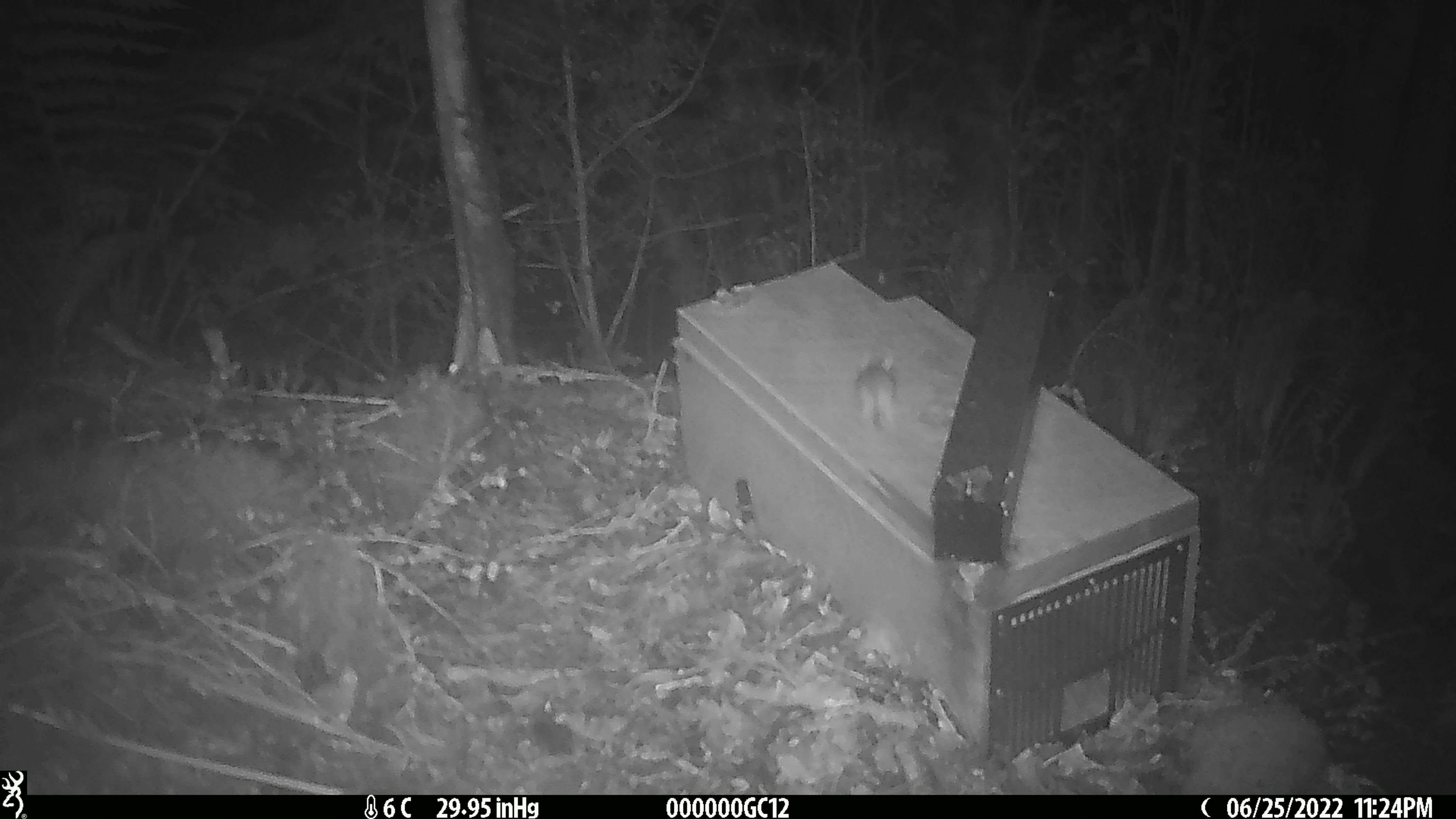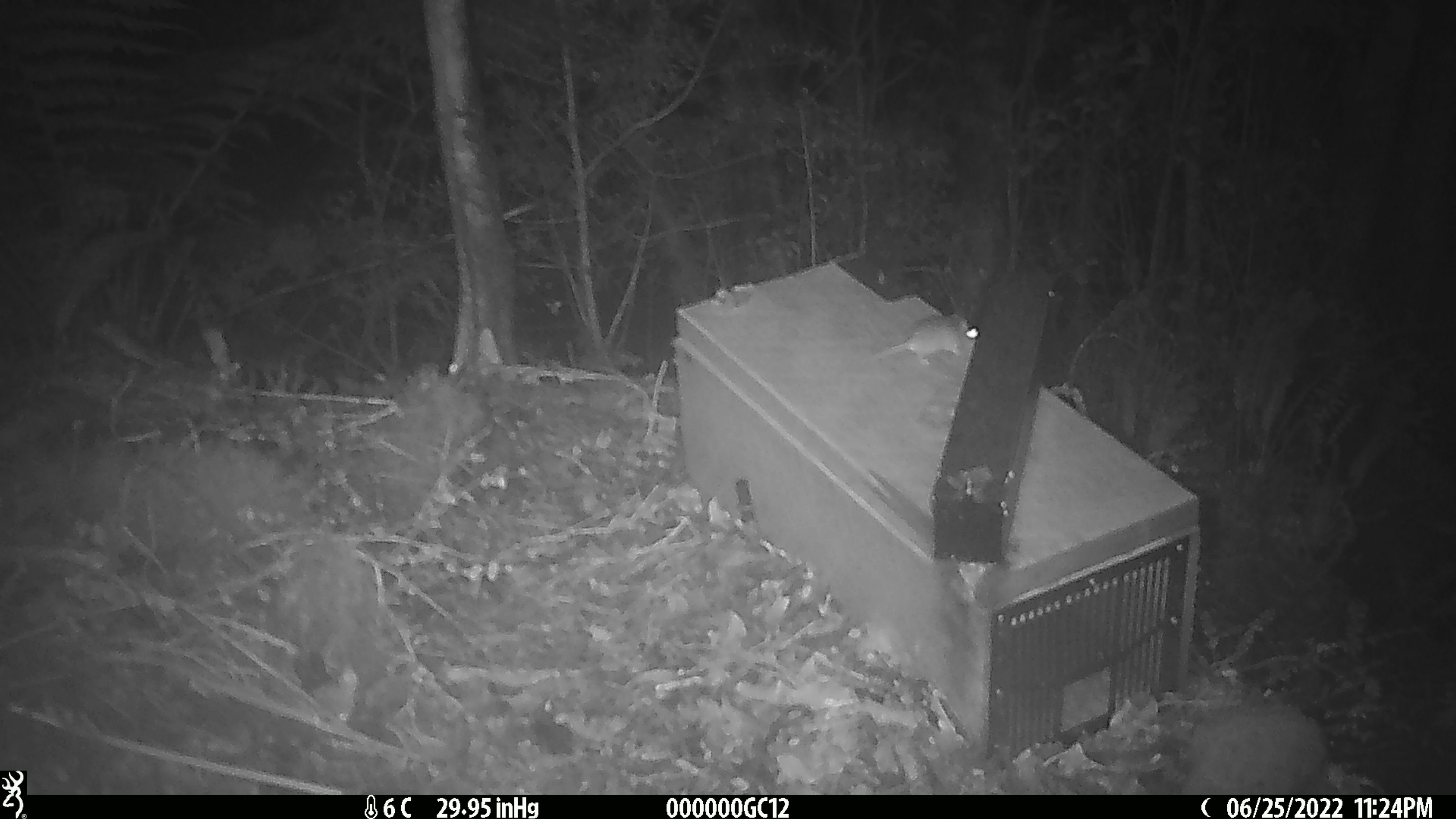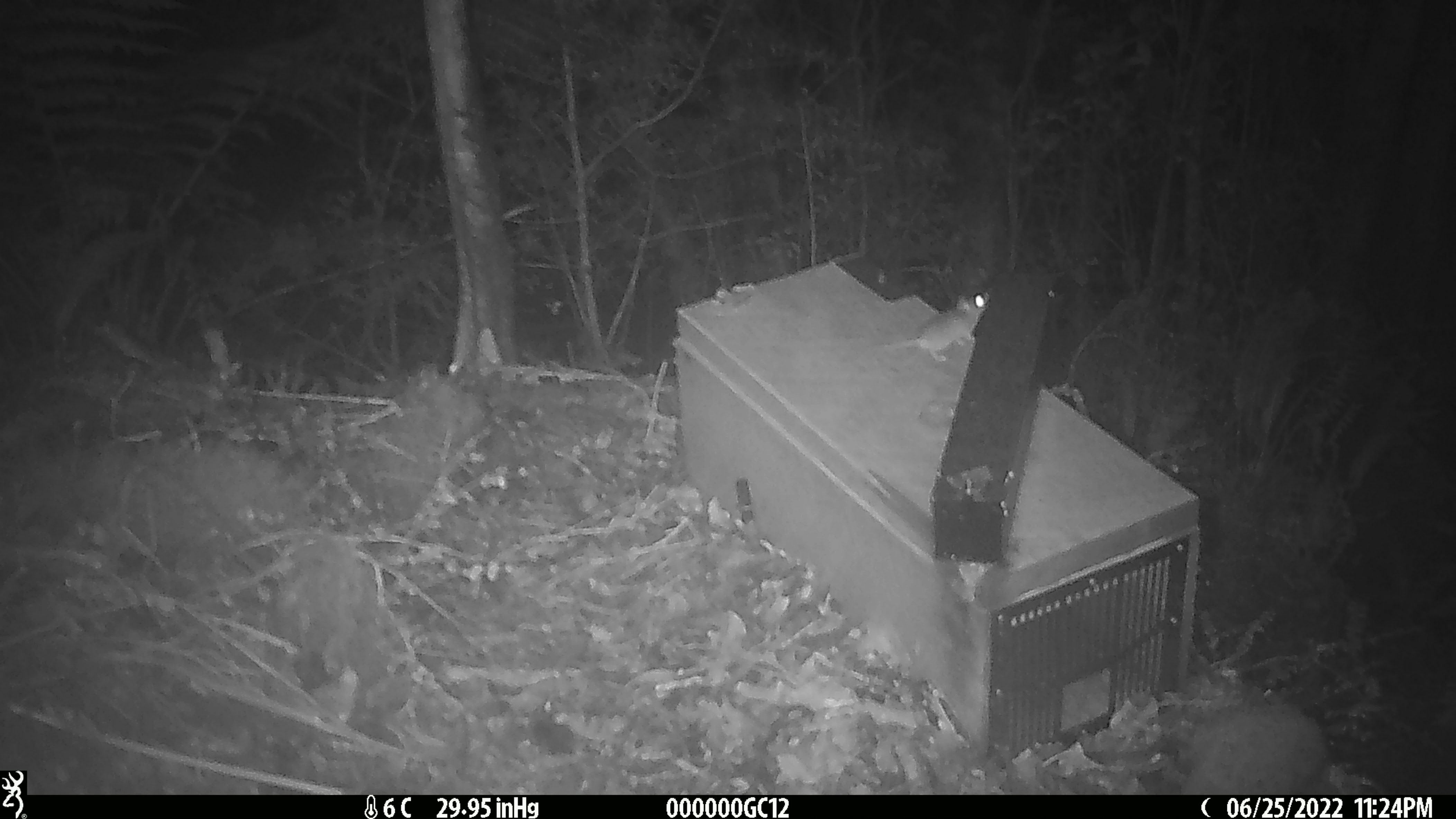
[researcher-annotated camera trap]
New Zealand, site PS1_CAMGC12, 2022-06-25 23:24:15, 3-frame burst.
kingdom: Animalia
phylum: Chordata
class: Mammalia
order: Rodentia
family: Muridae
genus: Mus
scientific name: Mus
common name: mouse